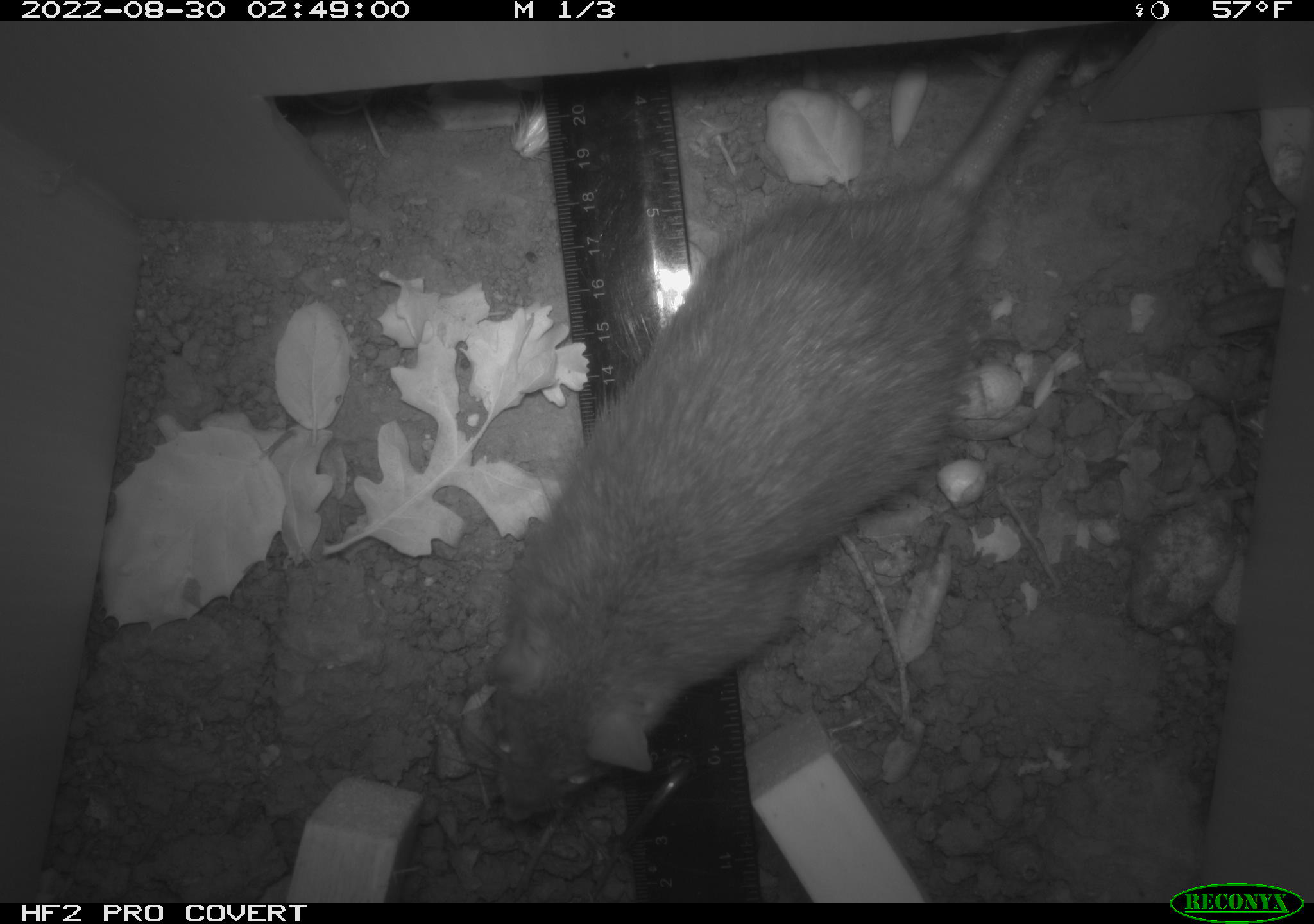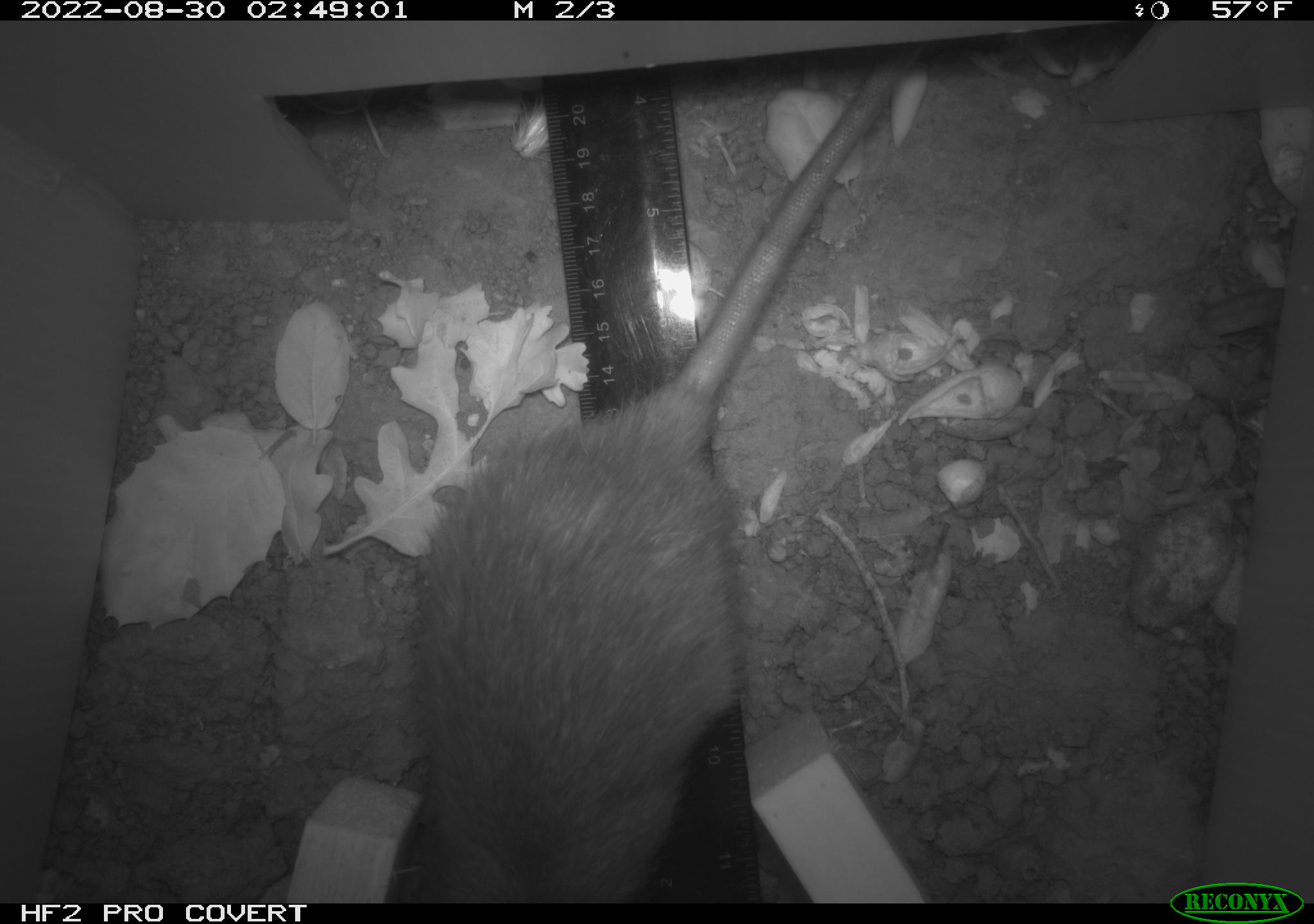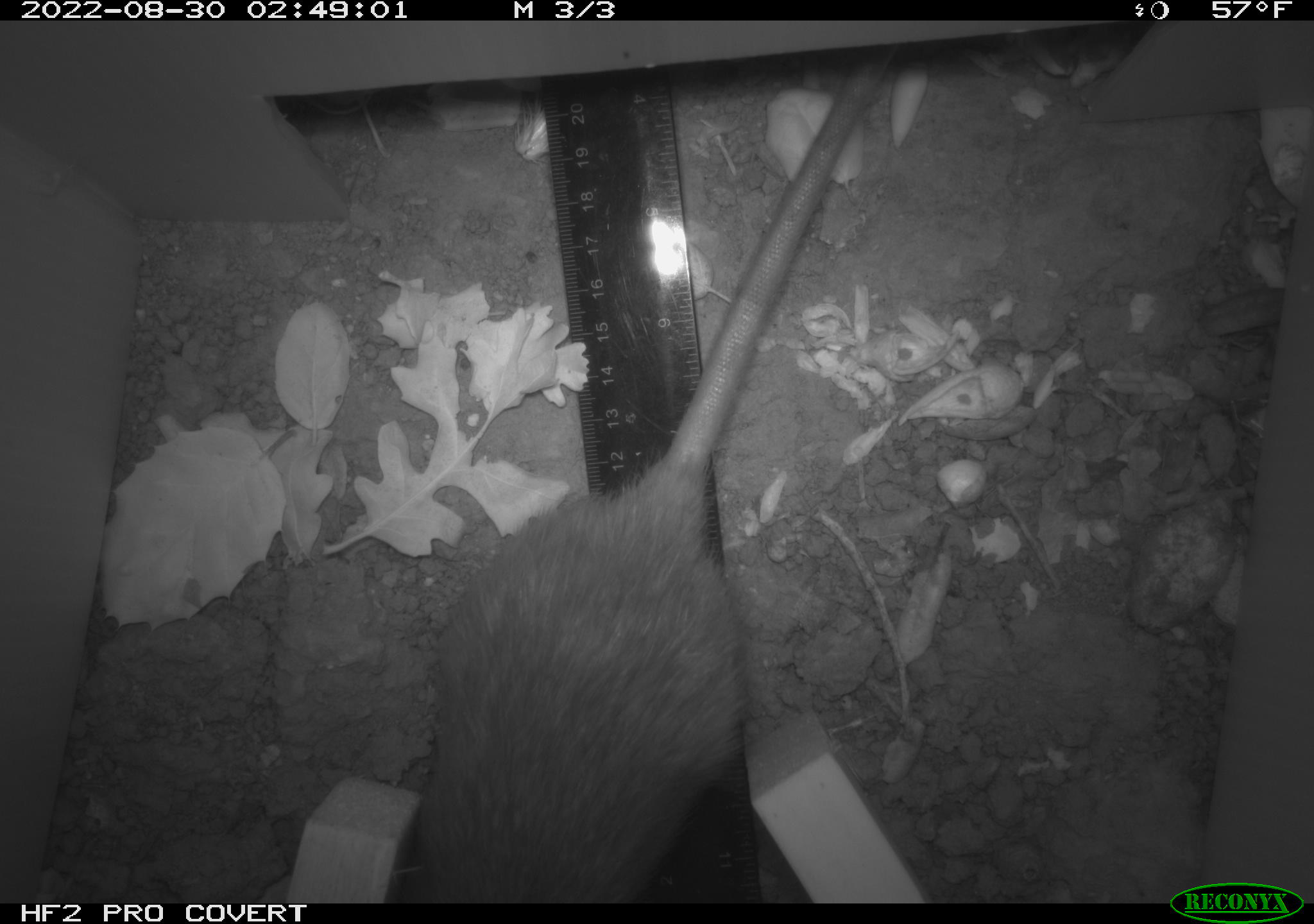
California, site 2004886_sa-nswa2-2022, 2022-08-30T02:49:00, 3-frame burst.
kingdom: Animalia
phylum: Chordata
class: Mammalia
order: Rodentia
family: Muridae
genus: Rattus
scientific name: Rattus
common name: rat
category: rattus species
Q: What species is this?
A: Rattus species (rat) (Rattus).